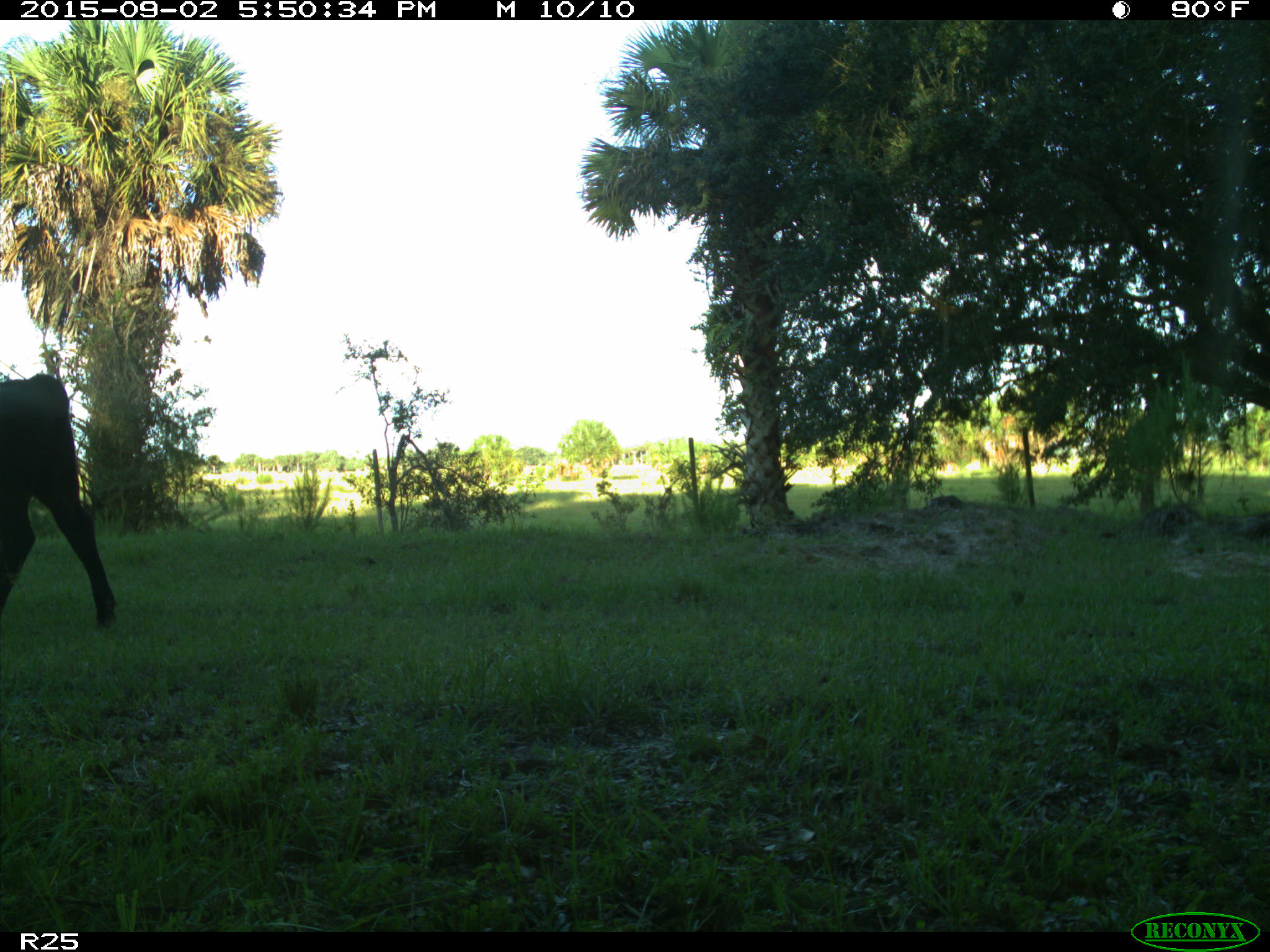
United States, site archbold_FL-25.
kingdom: Animalia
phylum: Chordata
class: Mammalia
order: Artiodactyla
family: Bovidae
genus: Bos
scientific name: Bos taurus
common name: domestic cow